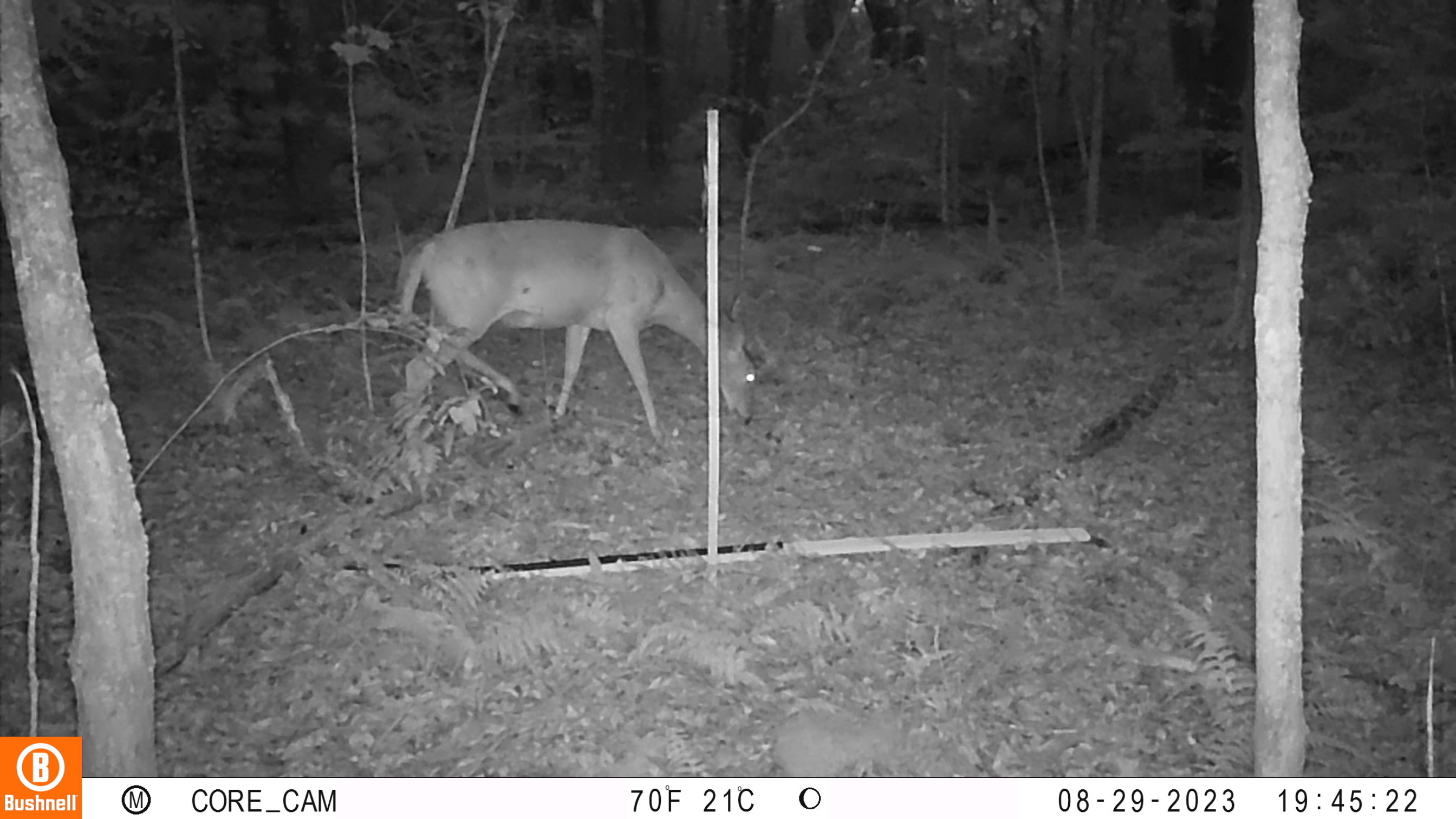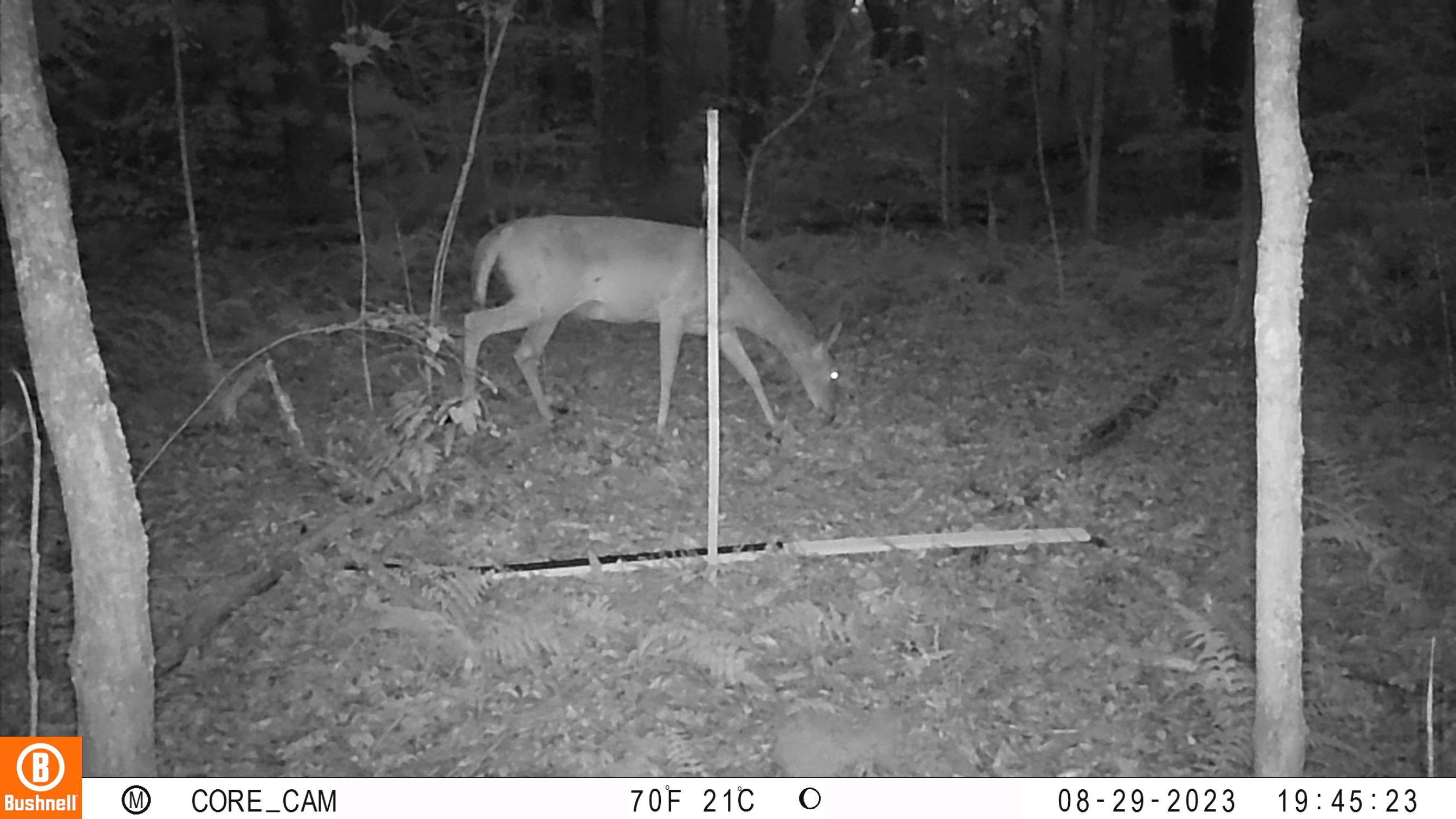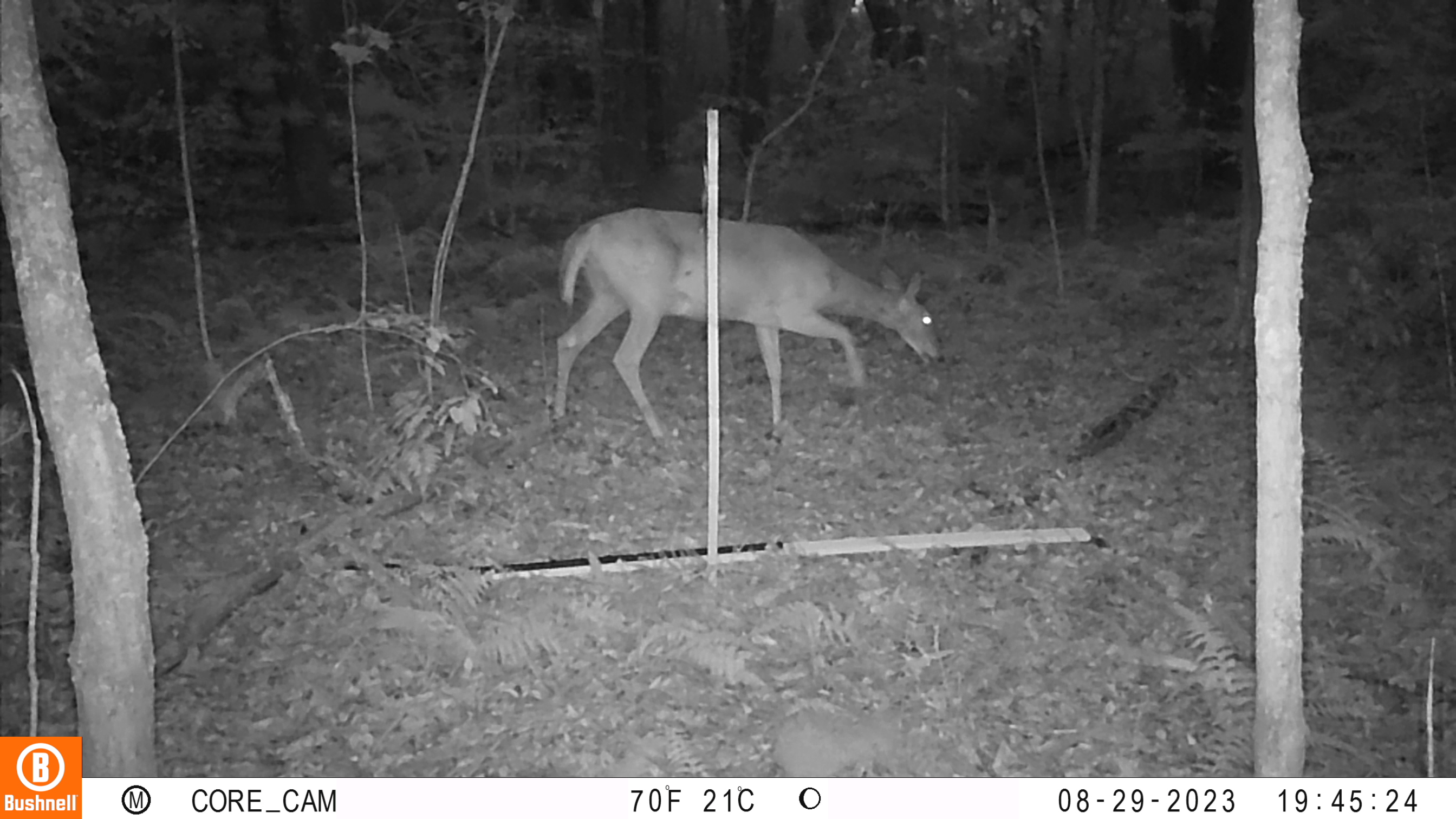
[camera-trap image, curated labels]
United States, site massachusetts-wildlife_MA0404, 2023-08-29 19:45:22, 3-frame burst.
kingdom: Animalia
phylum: Chordata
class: Mammalia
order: Artiodactyla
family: Cervidae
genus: Odocoileus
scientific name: Odocoileus virginianus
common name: white-tailed deer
White-tailed deer (Odocoileus virginianus).